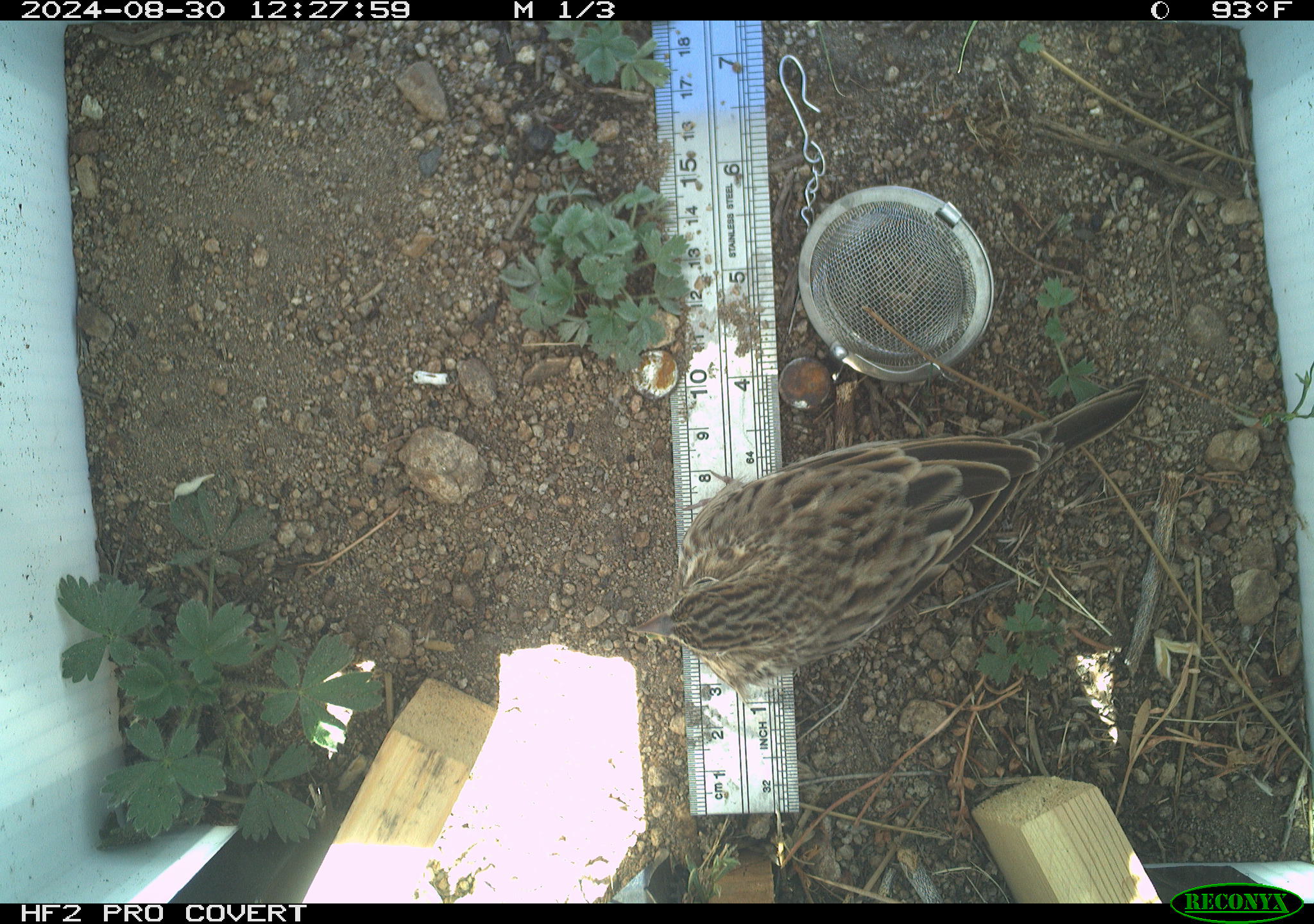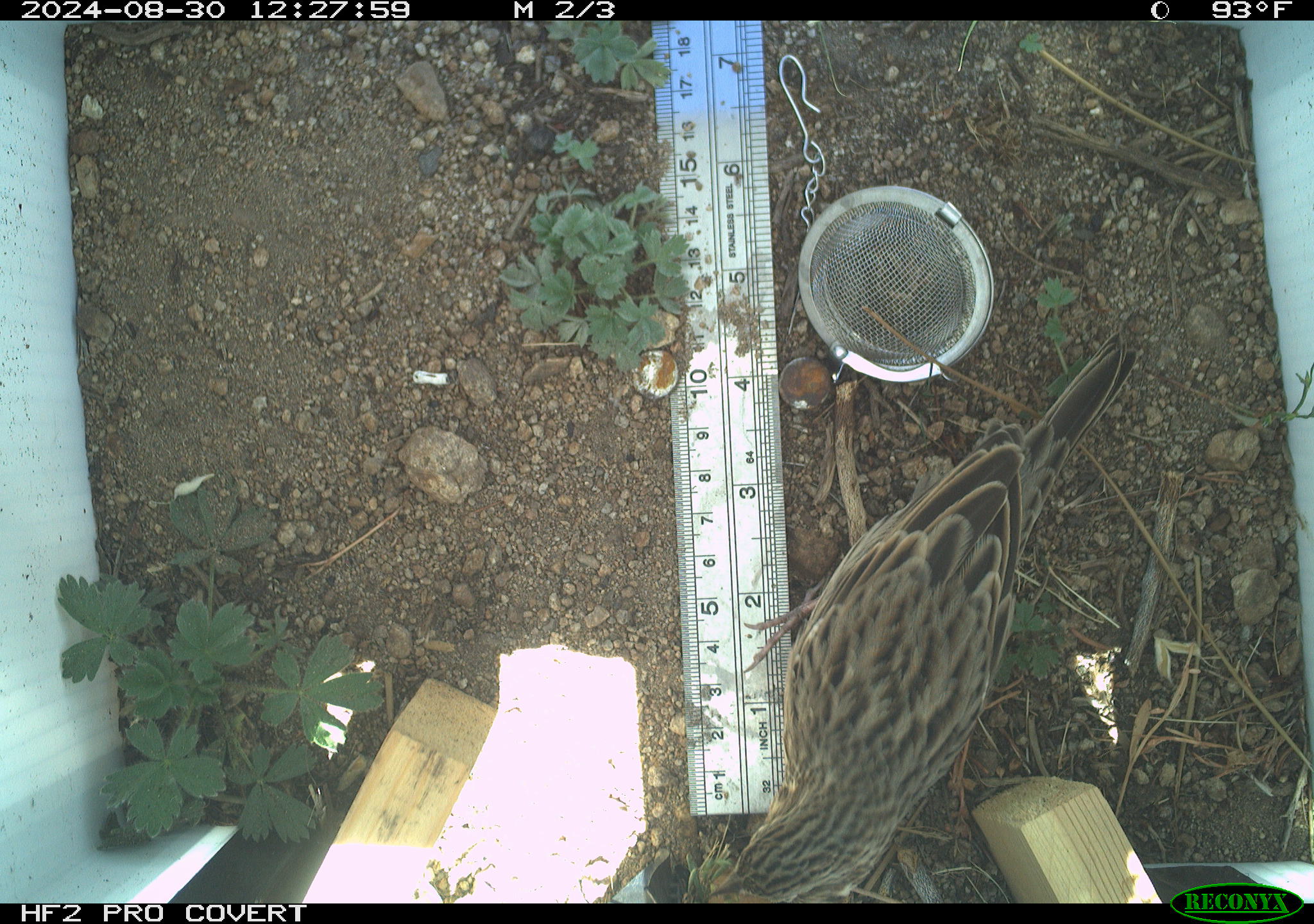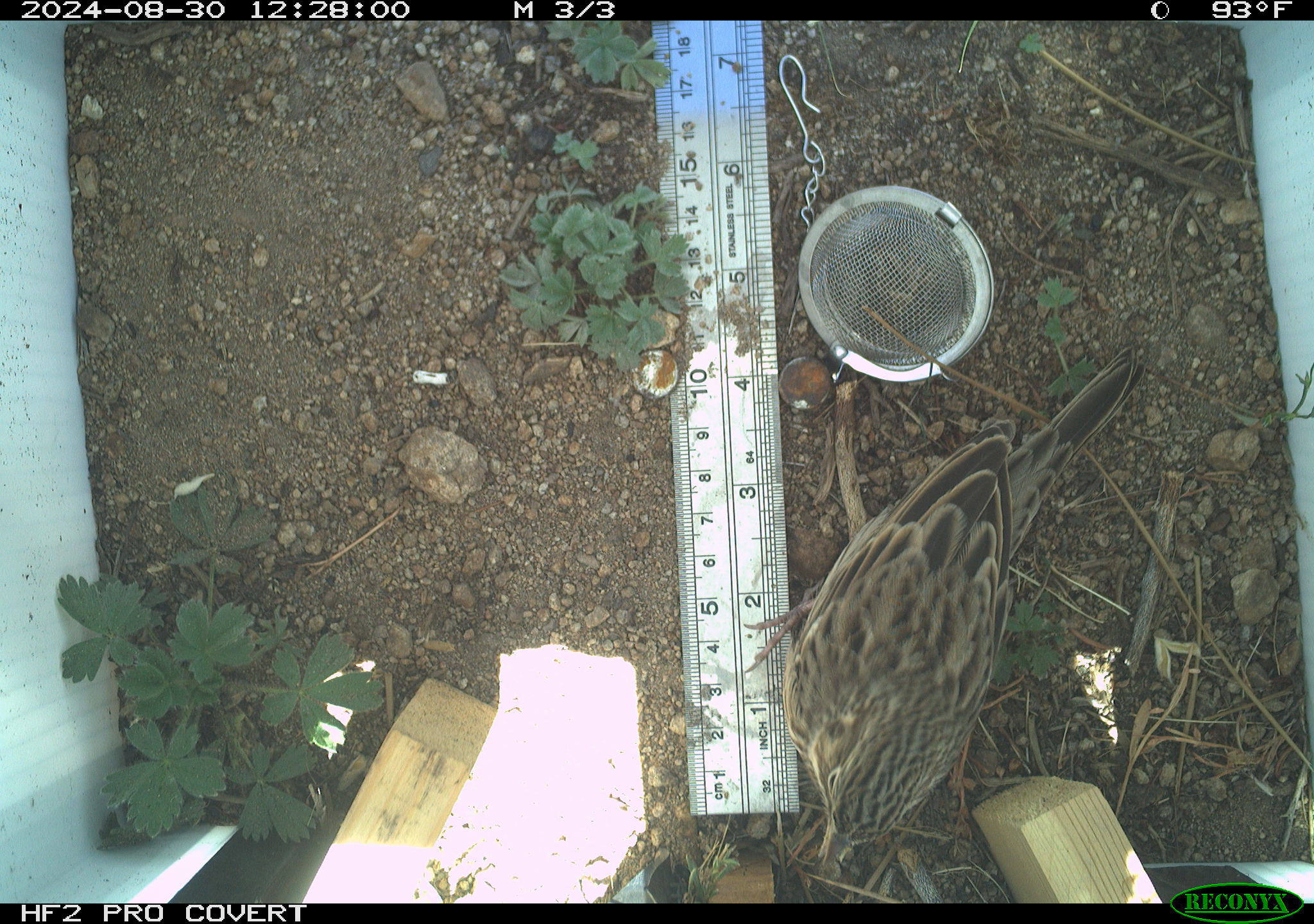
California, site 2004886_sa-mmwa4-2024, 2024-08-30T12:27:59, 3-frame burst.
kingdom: Animalia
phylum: Chordata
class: Aves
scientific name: Aves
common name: bird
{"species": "bird (Aves)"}